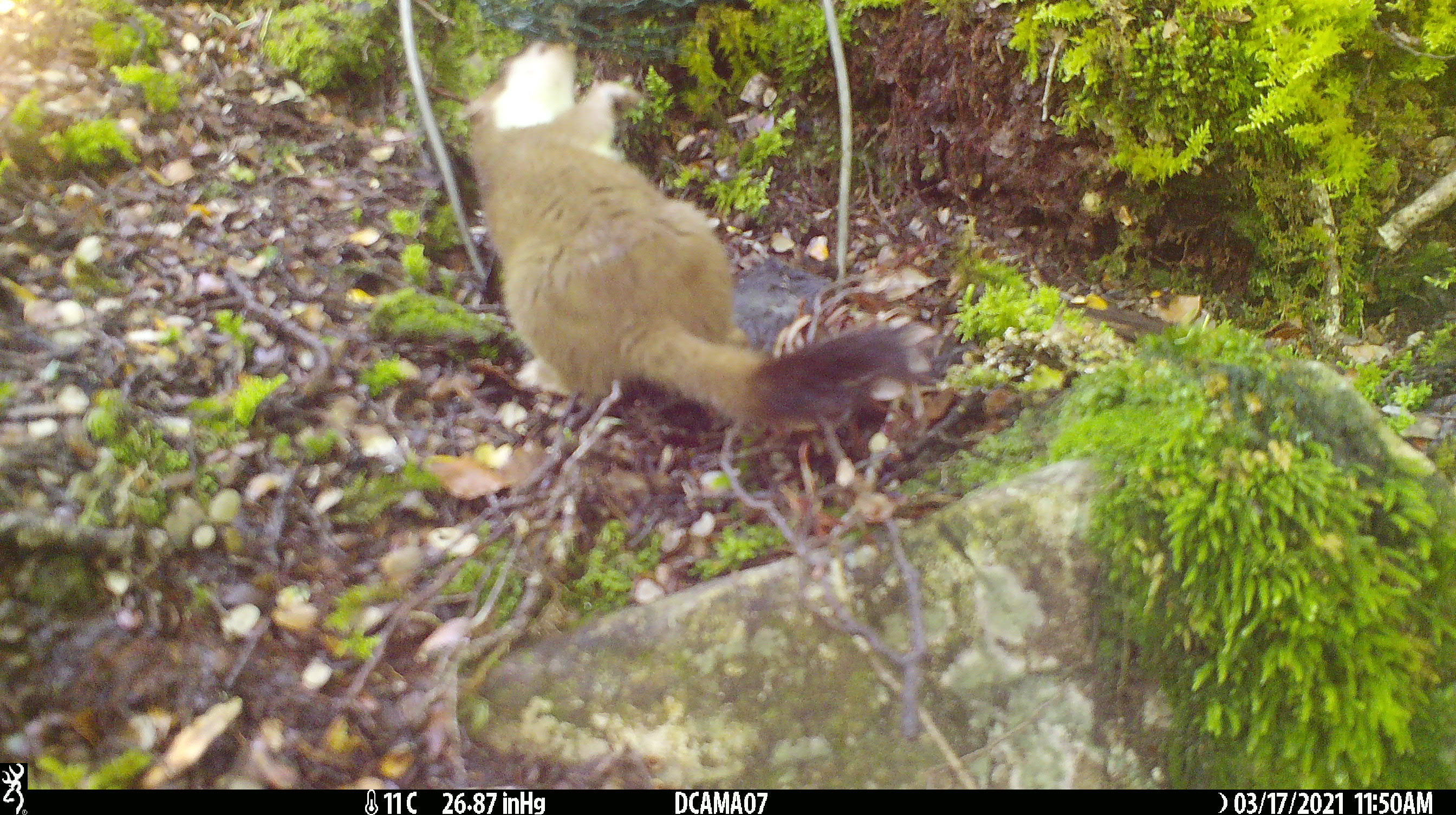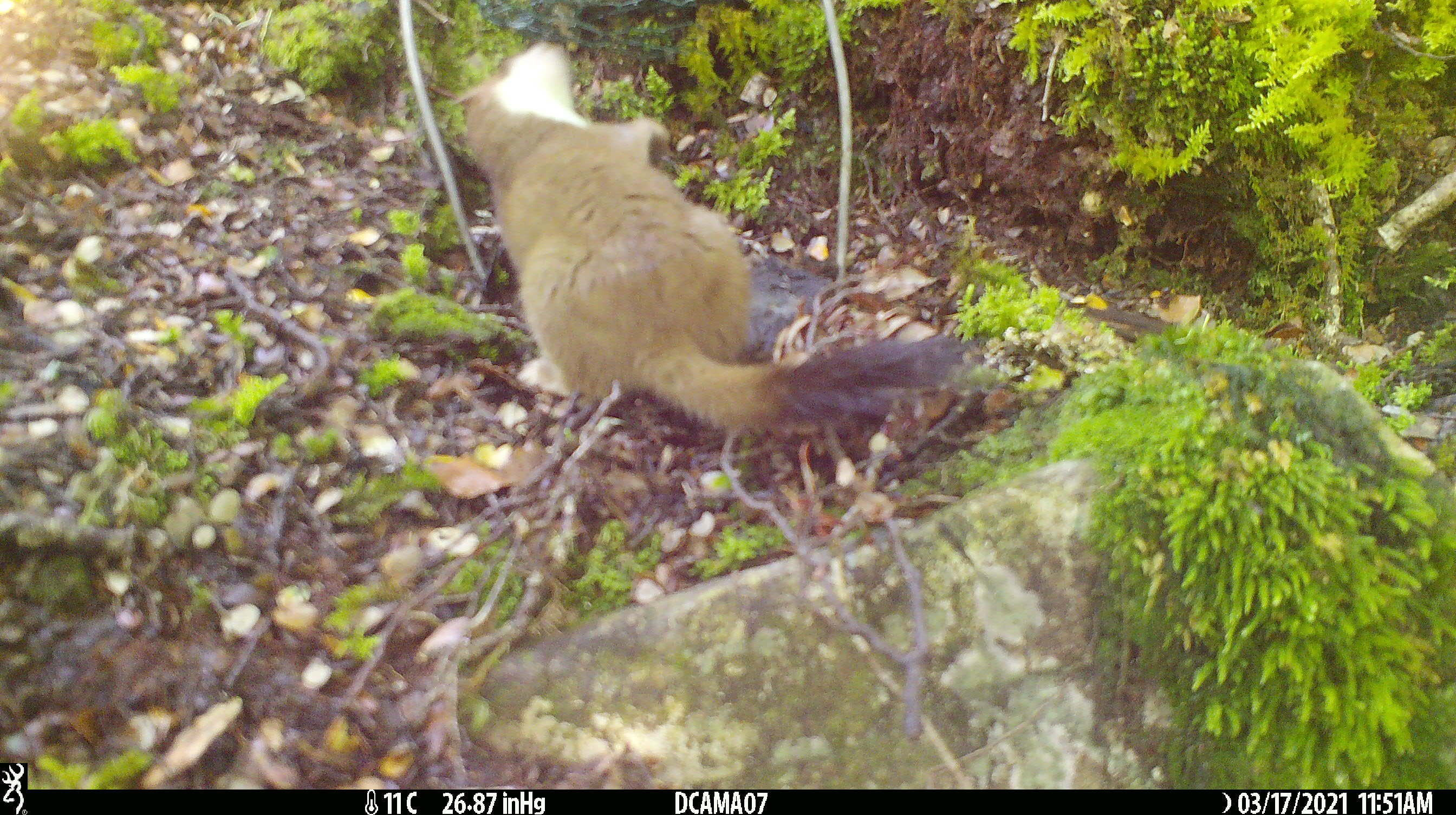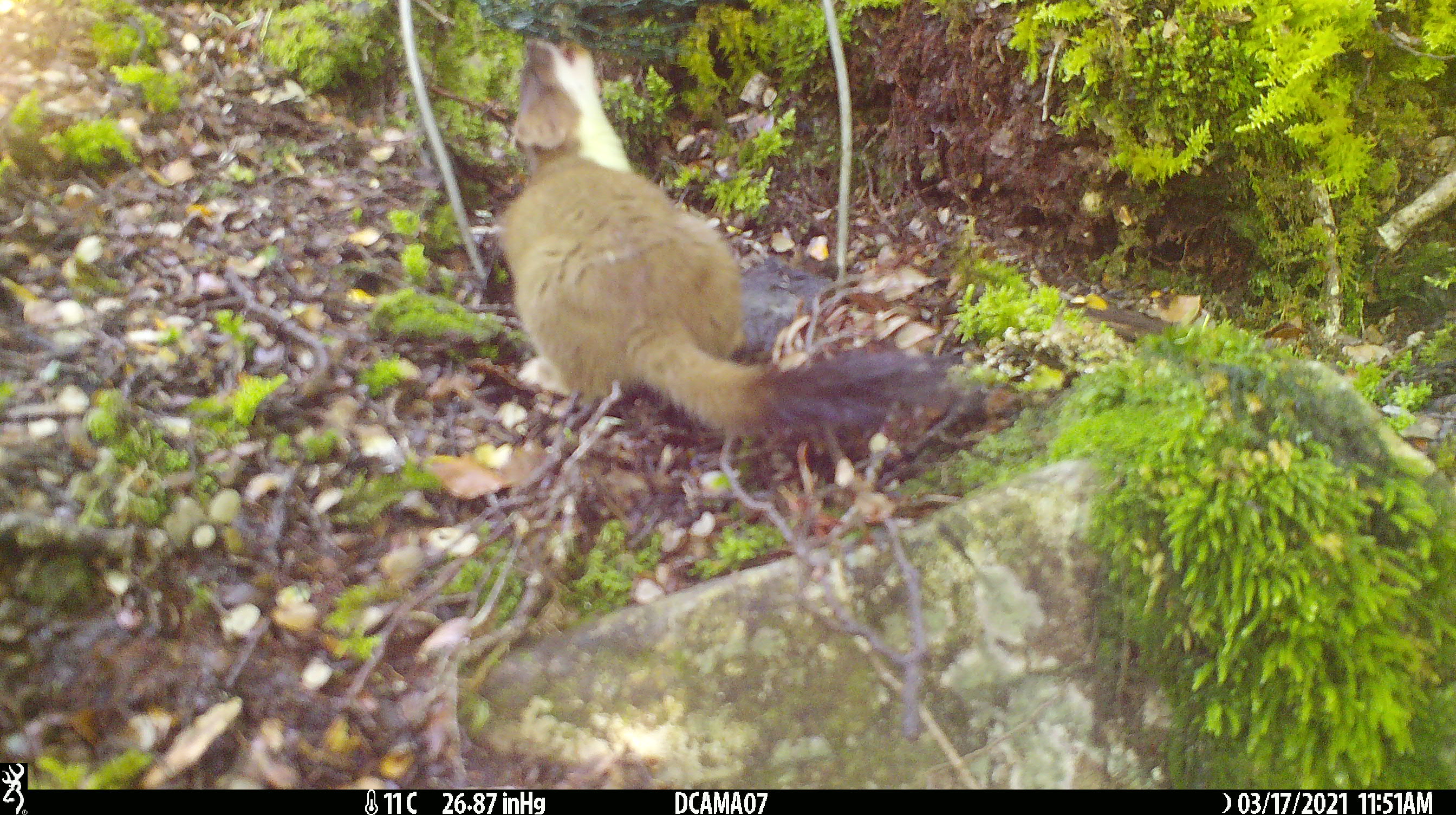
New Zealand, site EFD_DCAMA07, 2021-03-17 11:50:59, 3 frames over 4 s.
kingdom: Animalia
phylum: Chordata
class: Mammalia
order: Carnivora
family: Mustelidae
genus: Mustela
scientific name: Mustela erminea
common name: stoat